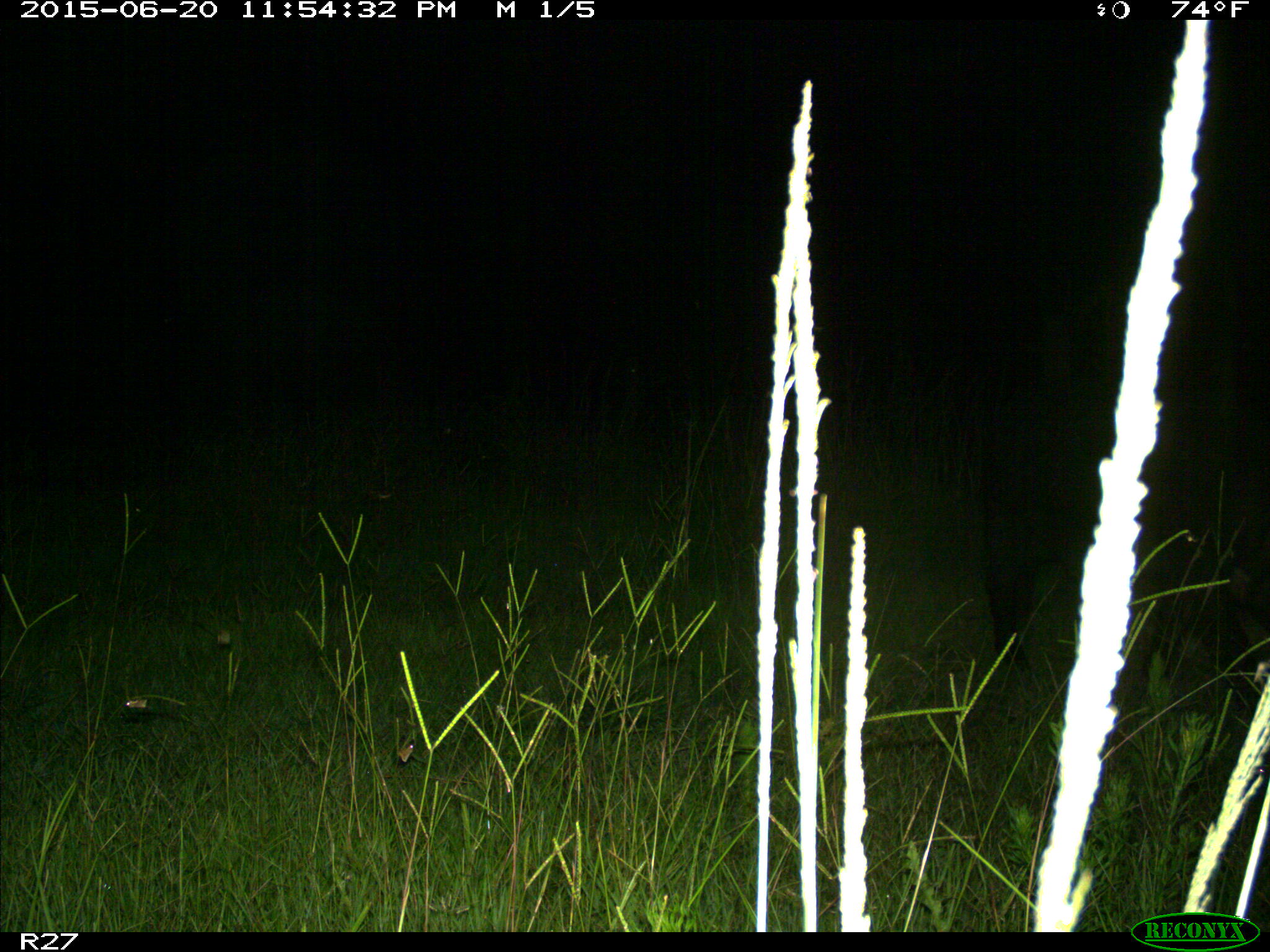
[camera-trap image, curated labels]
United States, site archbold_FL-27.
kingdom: Animalia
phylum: Chordata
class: Mammalia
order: Artiodactyla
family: Suidae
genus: Sus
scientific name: Sus scrofa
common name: wild boar